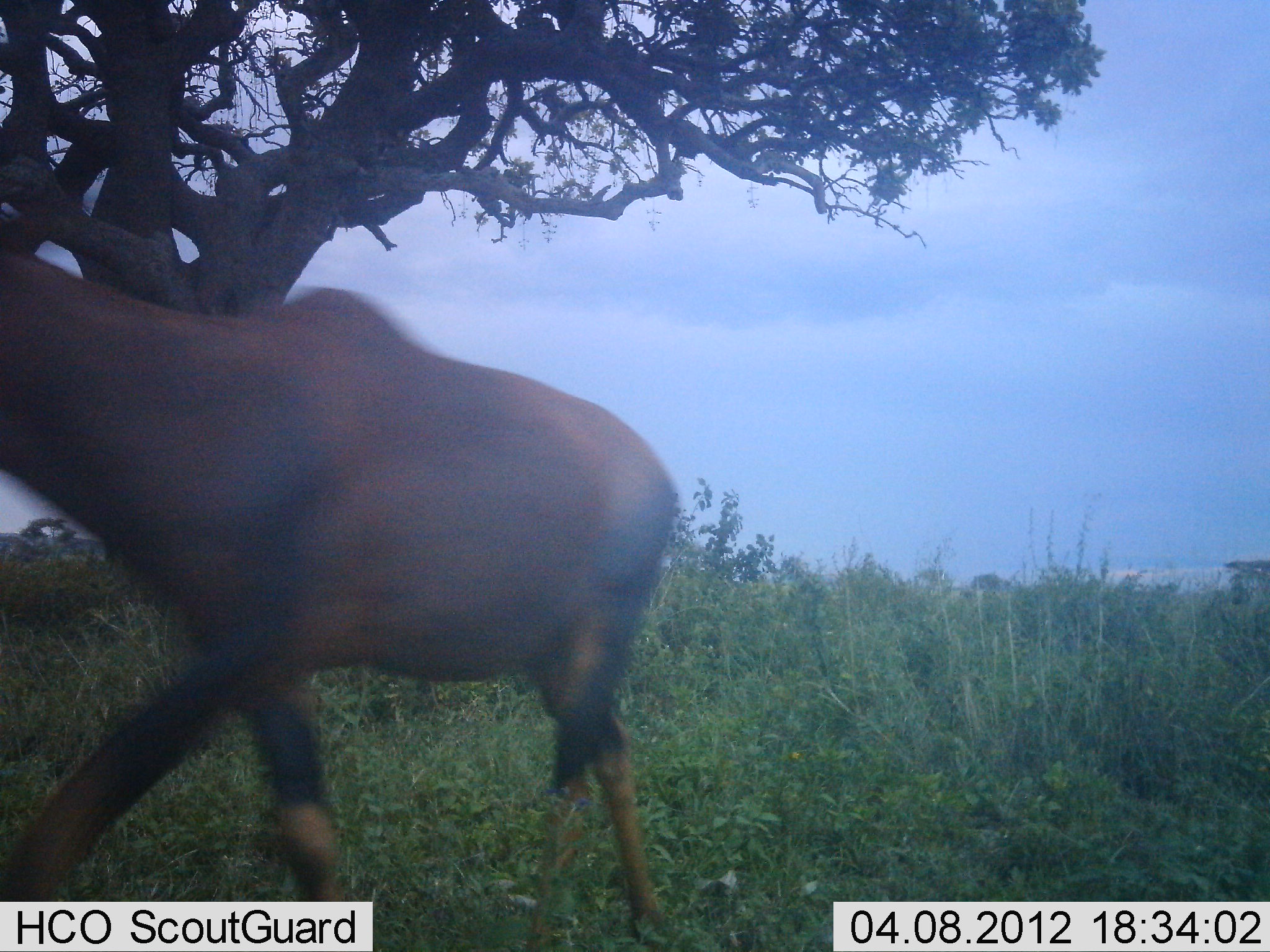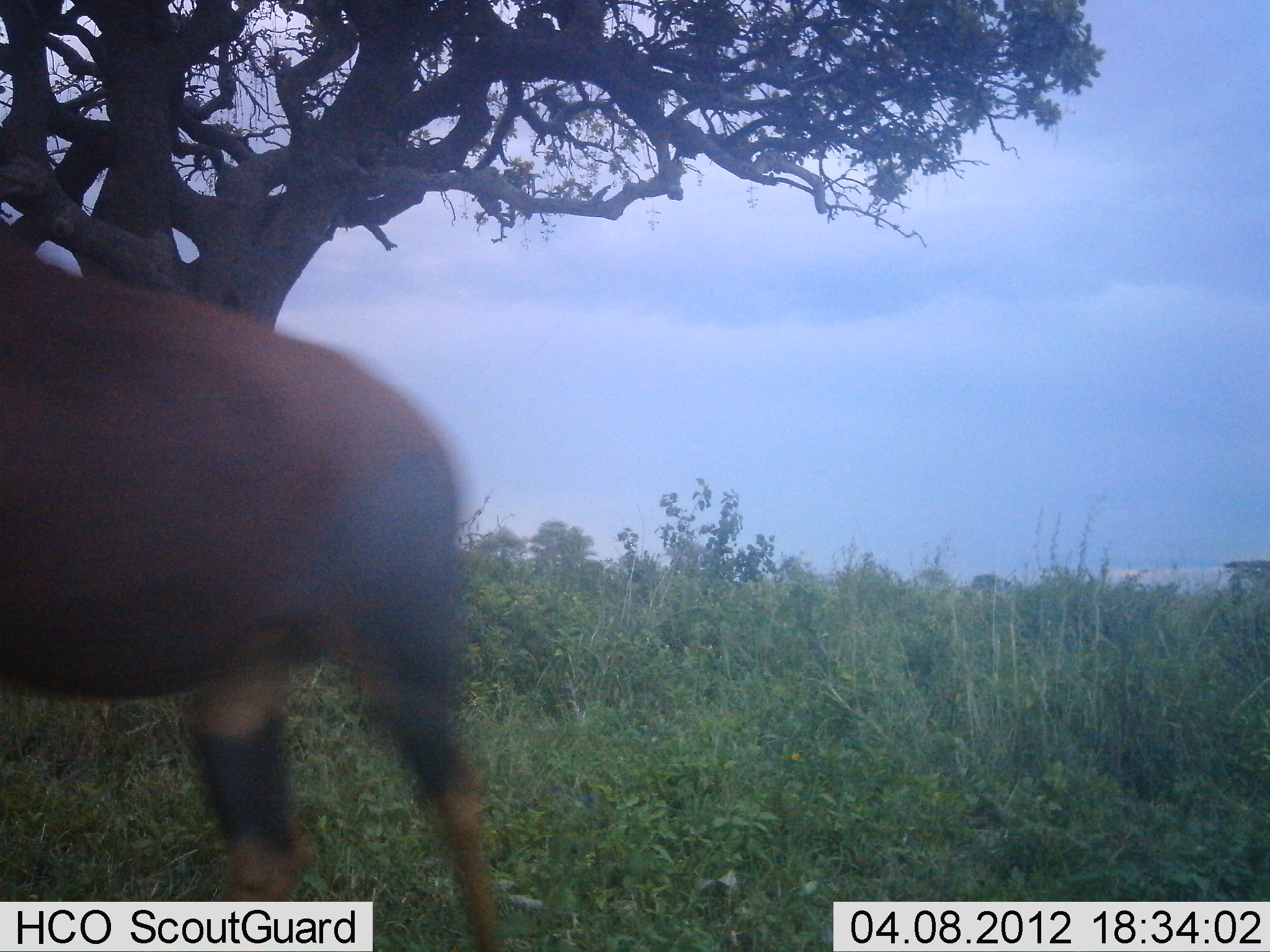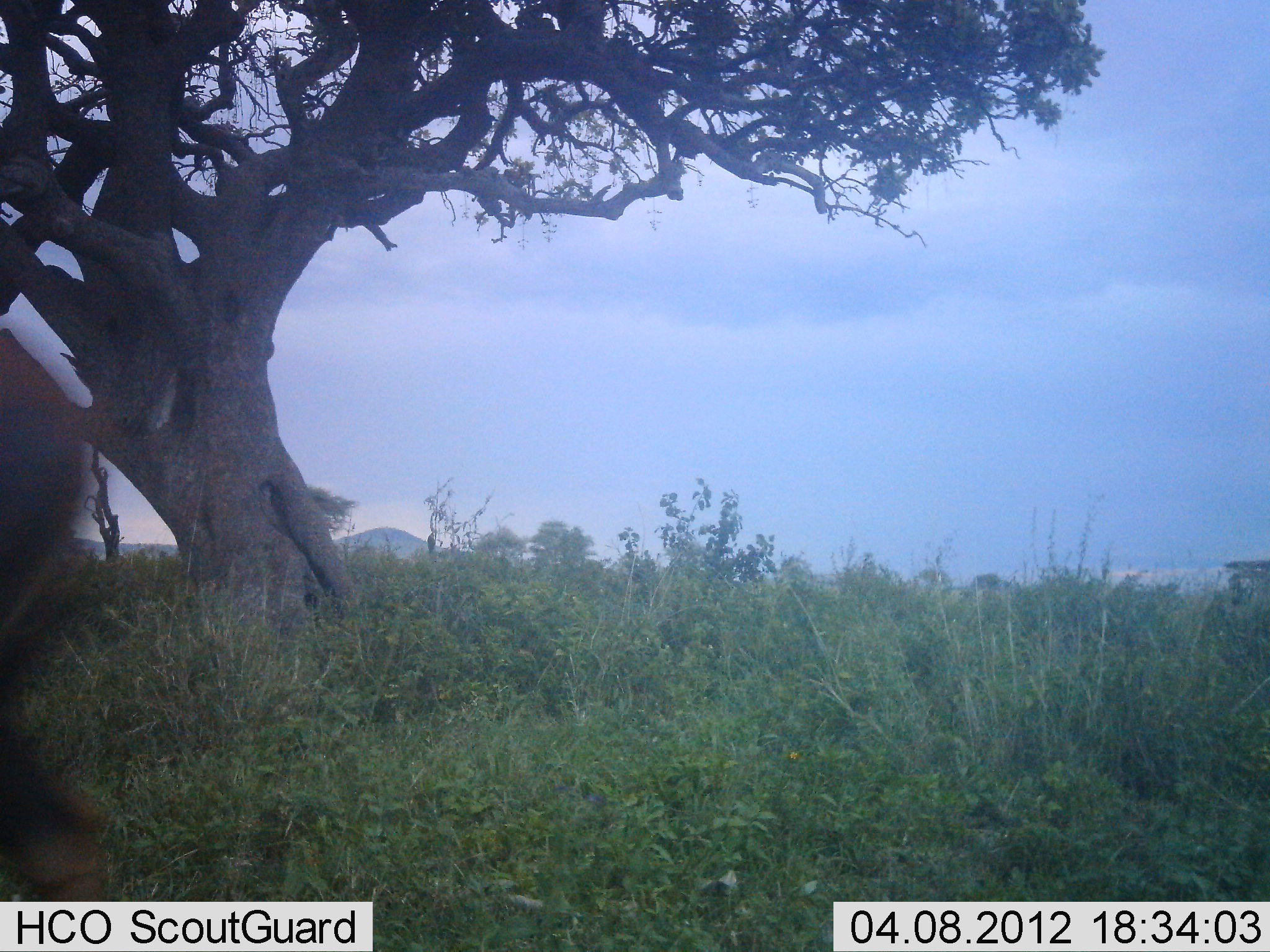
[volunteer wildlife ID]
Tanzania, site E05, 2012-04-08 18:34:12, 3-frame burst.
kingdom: Animalia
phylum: Chordata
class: Mammalia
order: Artiodactyla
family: Bovidae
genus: Damaliscus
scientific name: Damaliscus lunatus jimela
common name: topi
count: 1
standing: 0%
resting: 0%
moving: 100%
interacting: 0%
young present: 0%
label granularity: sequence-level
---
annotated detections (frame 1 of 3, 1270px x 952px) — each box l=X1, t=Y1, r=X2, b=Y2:
animal: l=1, t=246, r=683, b=952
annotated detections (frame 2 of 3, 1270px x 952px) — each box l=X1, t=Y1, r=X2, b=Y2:
animal: l=0, t=210, r=505, b=951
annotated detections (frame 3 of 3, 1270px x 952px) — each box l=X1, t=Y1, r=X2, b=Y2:
animal: l=0, t=323, r=127, b=950